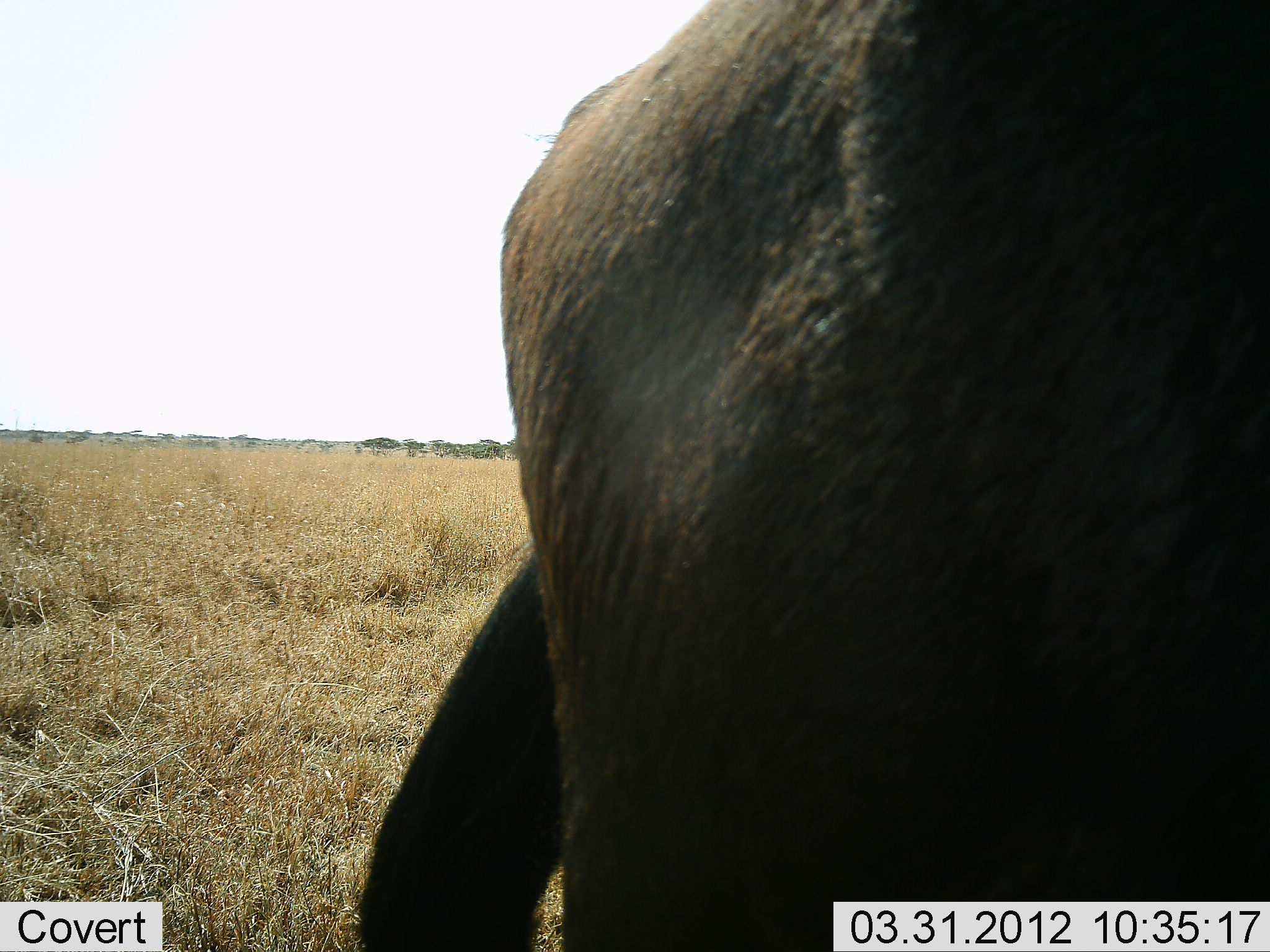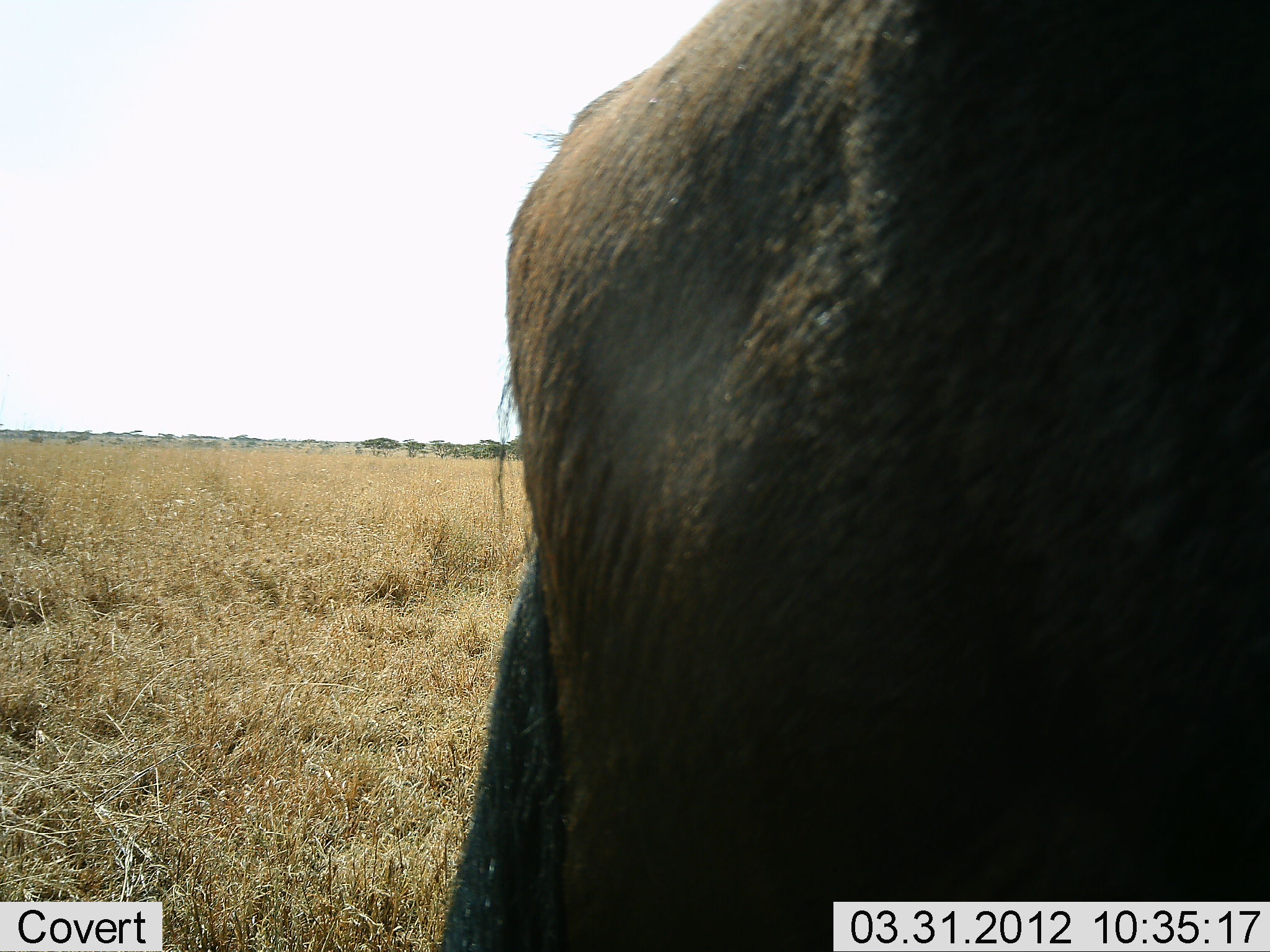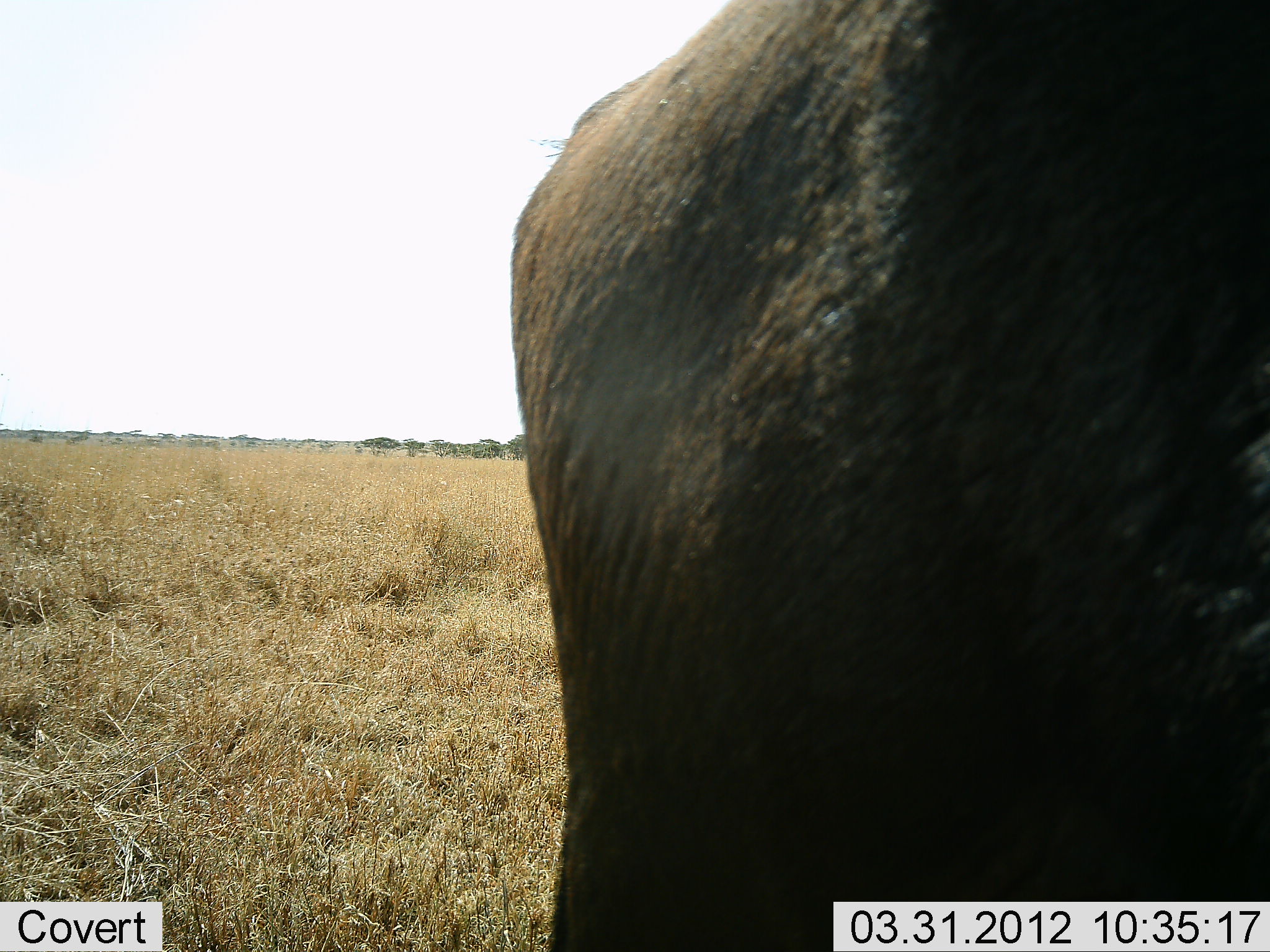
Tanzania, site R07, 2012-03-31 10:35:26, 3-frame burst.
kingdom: Animalia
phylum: Chordata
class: Mammalia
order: Artiodactyla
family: Bovidae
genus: Connochaetes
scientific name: Connochaetes taurinus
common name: blue wildebeest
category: wildebeest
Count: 1.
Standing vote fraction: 100%.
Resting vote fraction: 0%.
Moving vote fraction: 0%.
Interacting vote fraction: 0%.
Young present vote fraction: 0%.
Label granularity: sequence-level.